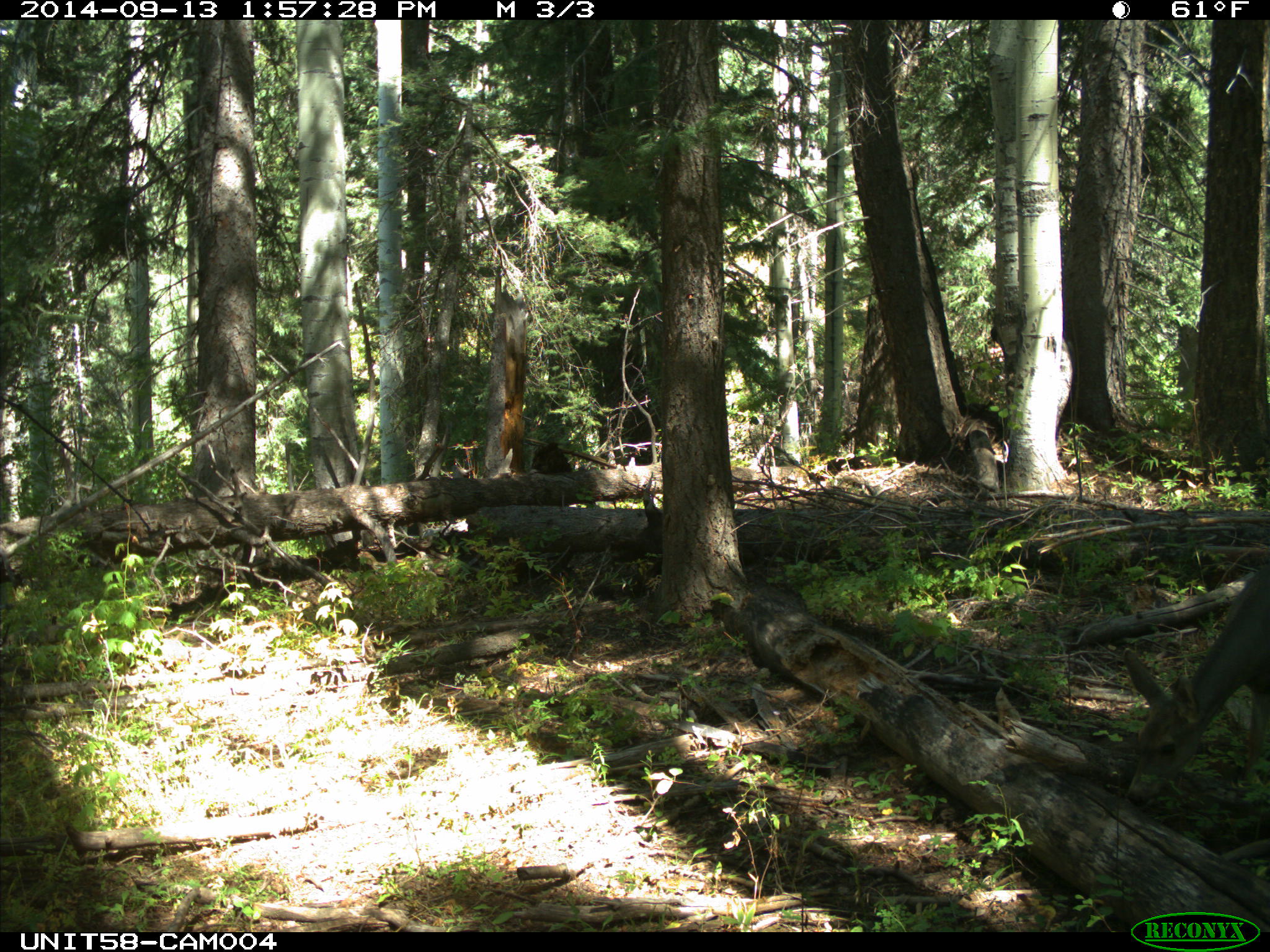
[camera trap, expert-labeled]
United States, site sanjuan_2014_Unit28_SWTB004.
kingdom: Animalia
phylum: Chordata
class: Mammalia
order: Artiodactyla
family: Cervidae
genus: Odocoileus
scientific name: Odocoileus hemionus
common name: mule deer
Odocoileus hemionus (mule deer).